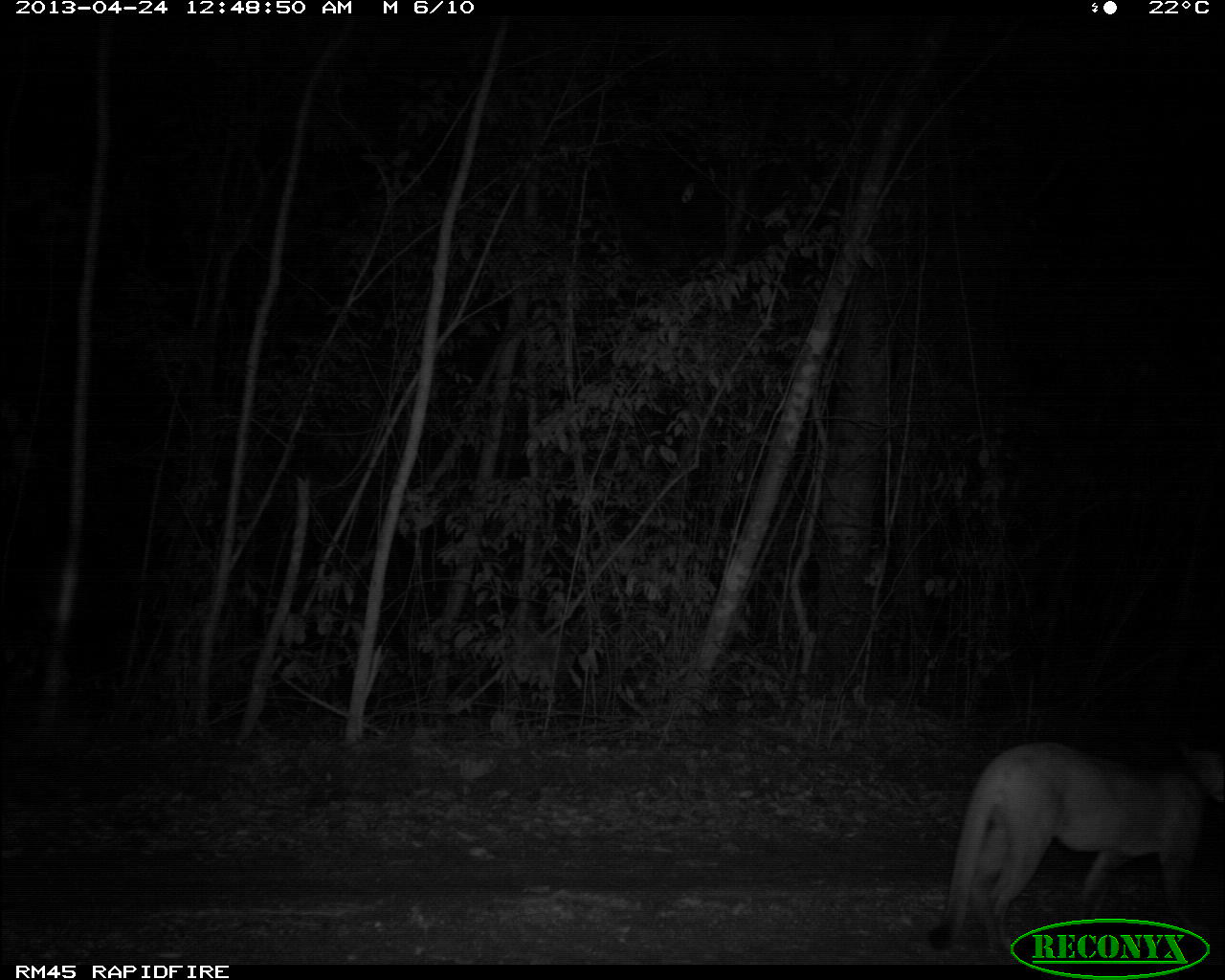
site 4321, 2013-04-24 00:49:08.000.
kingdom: Animalia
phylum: Chordata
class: Mammalia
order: Carnivora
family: Felidae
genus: Puma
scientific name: Puma concolor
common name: mountain lion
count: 1